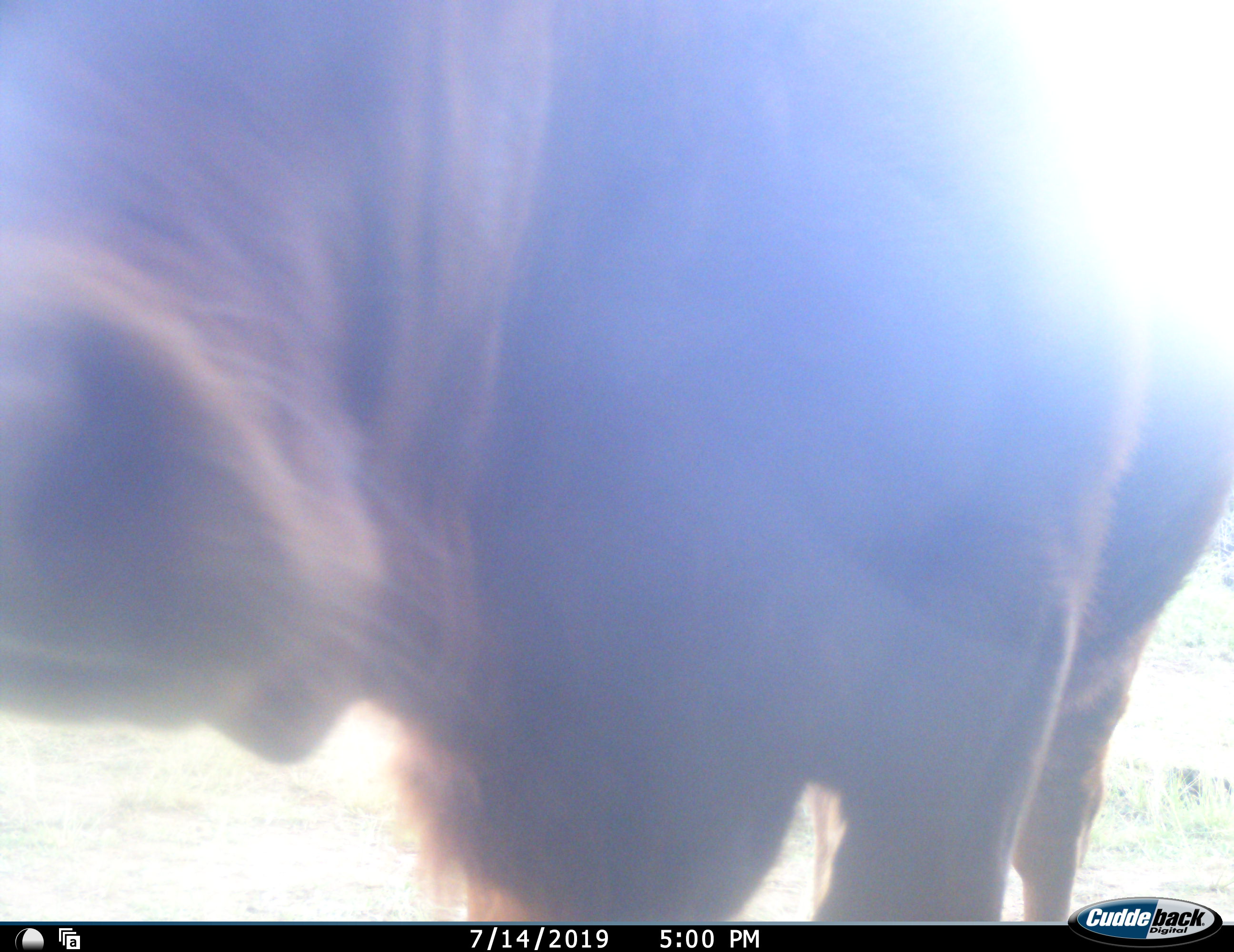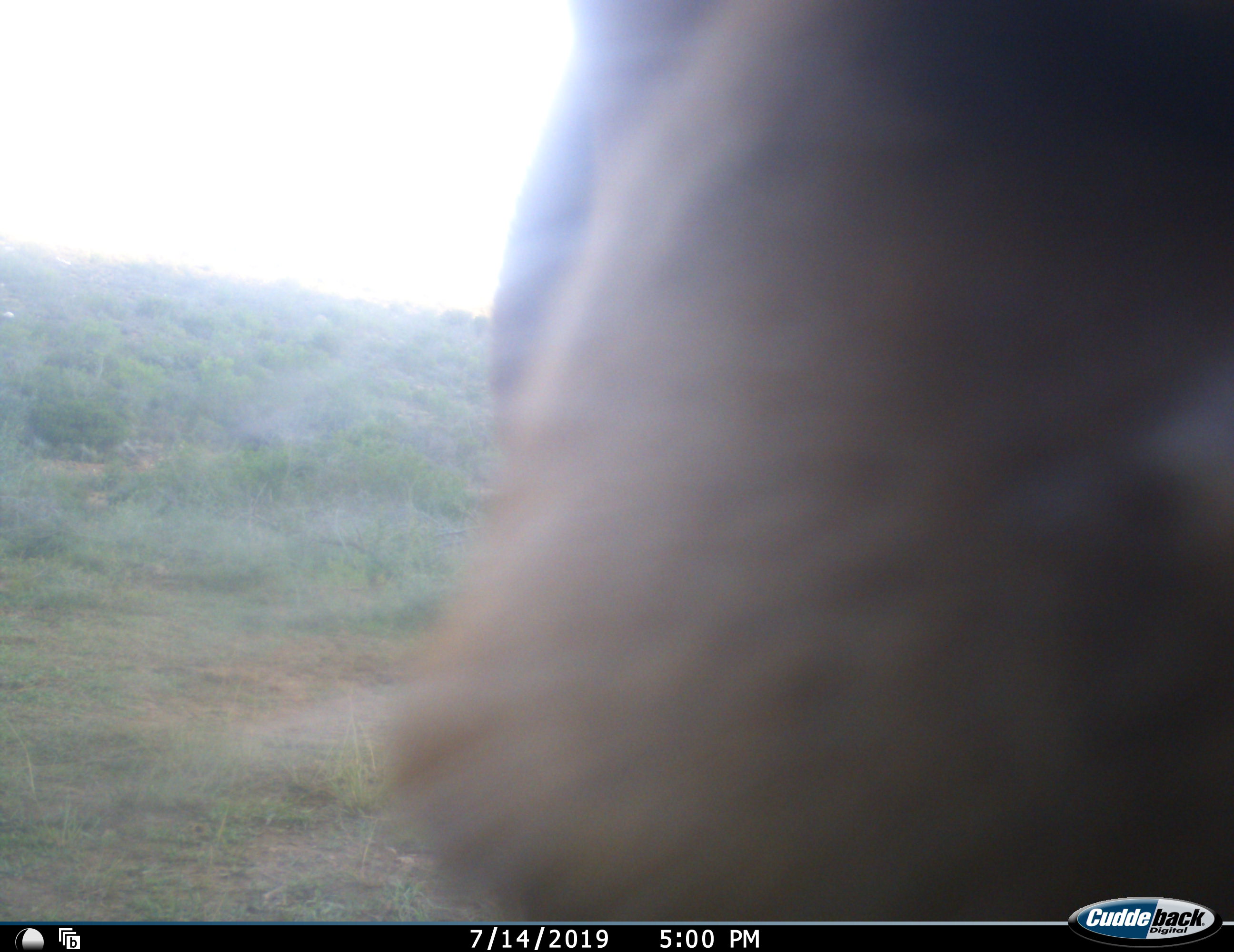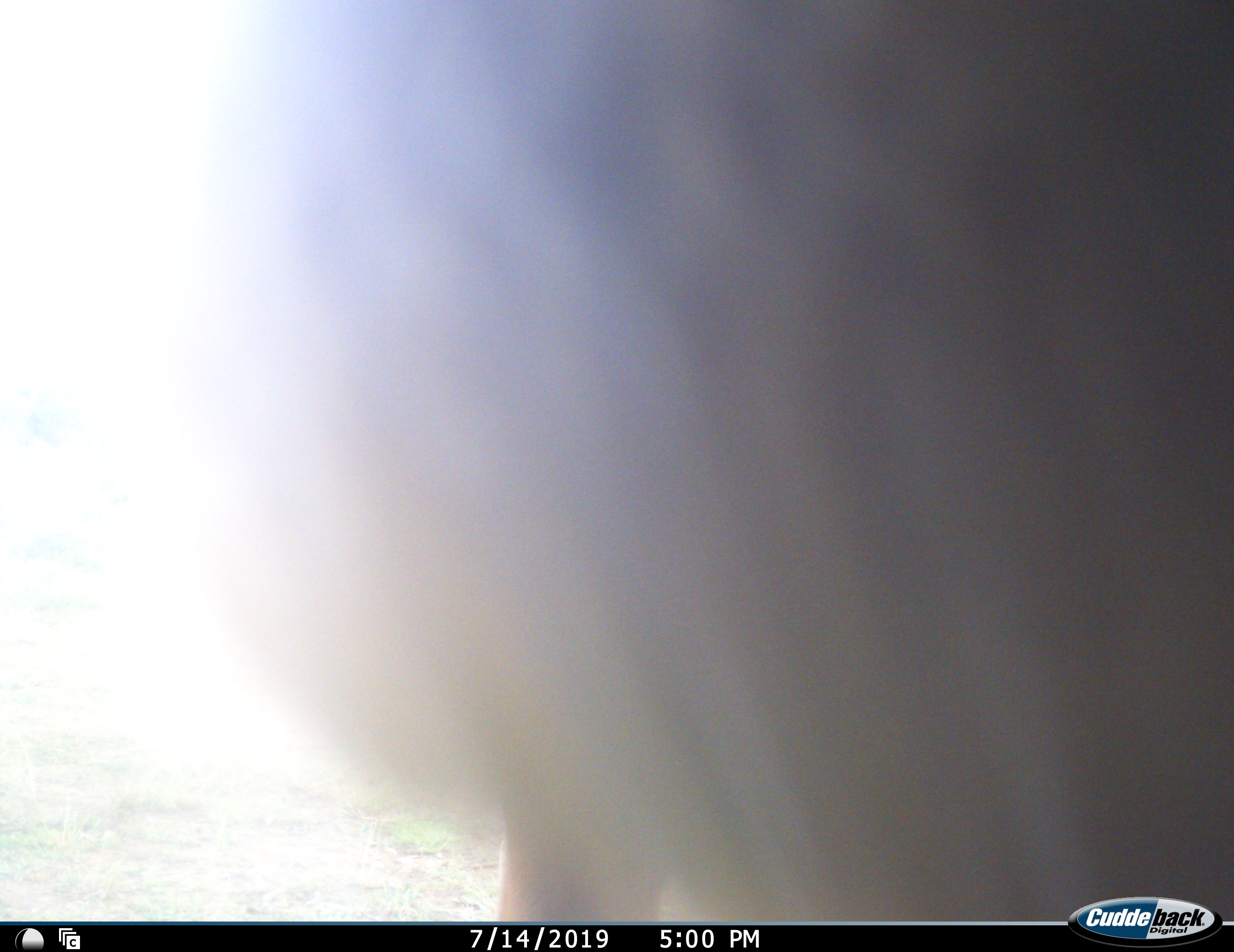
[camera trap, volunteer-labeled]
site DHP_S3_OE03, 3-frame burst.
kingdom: Animalia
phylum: Chordata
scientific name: Vertebrata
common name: domestic animal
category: domesticanimal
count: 1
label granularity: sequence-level